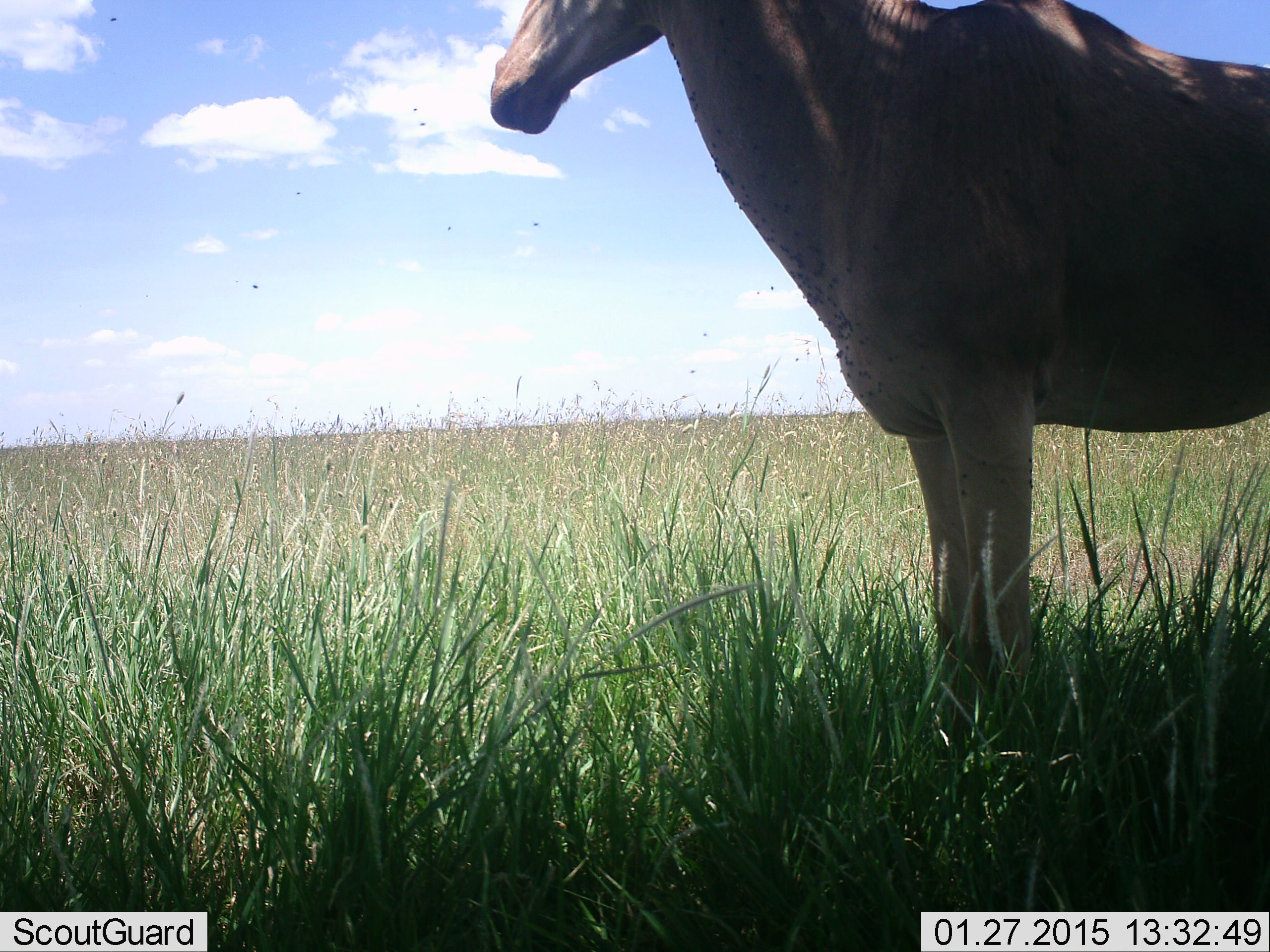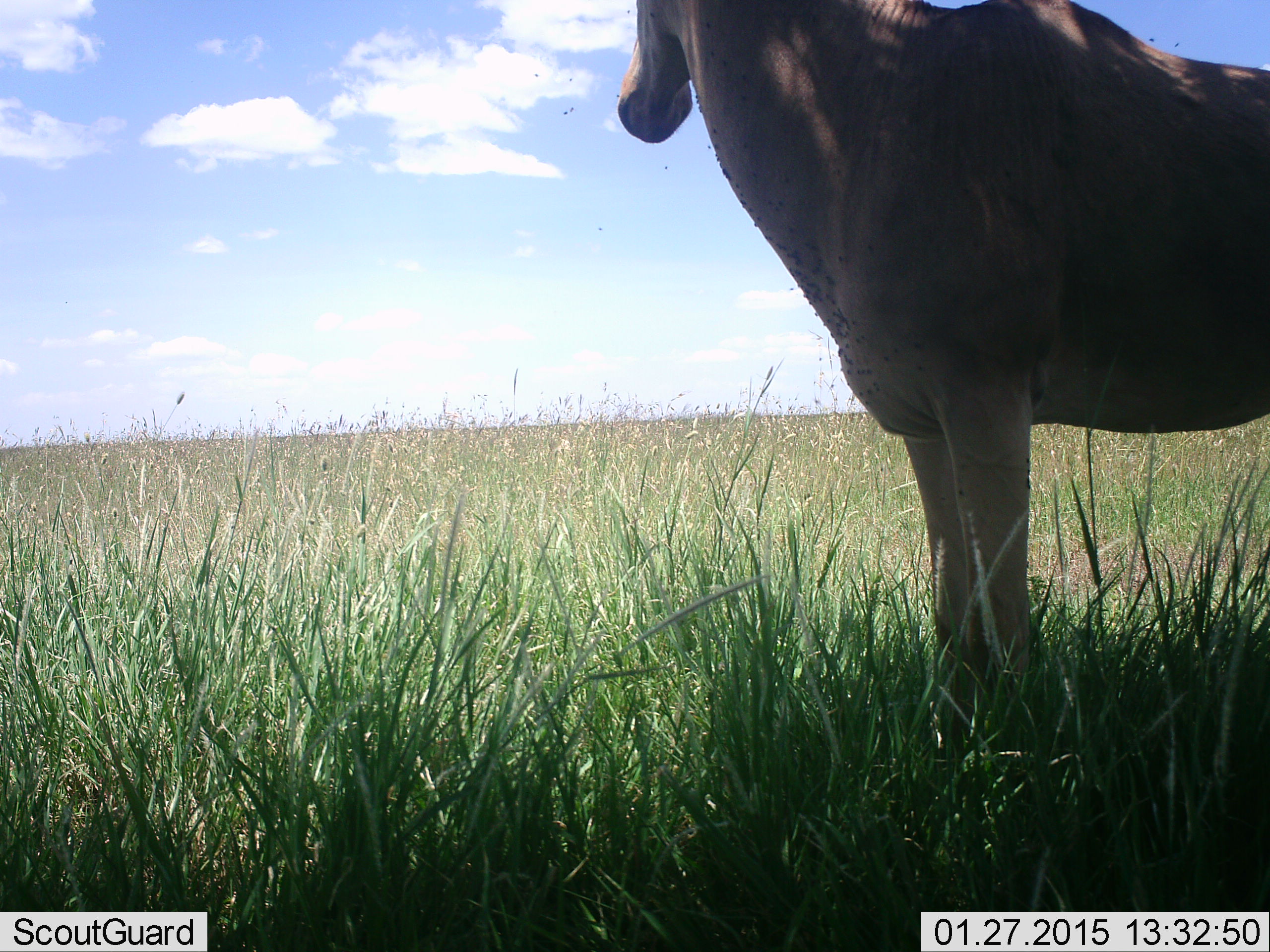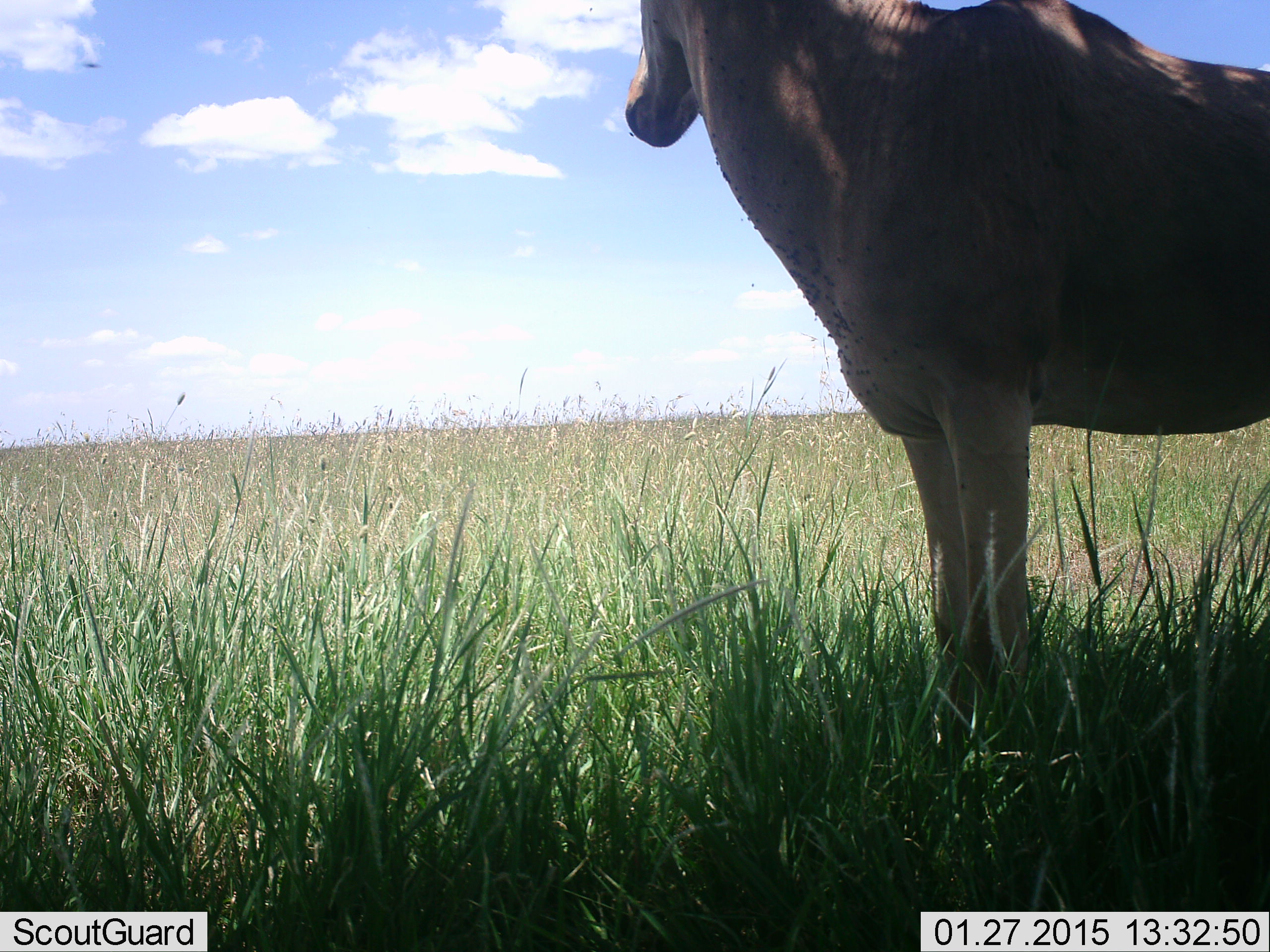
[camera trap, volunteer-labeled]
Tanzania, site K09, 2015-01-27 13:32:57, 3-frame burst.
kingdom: Animalia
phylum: Chordata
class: Mammalia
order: Artiodactyla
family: Bovidae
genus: Alcelaphus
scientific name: Alcelaphus buselaphus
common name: hartebeest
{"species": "hartebeest (Alcelaphus buselaphus)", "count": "1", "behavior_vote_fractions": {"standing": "92%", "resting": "8%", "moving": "0%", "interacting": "0%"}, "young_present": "0%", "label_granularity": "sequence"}